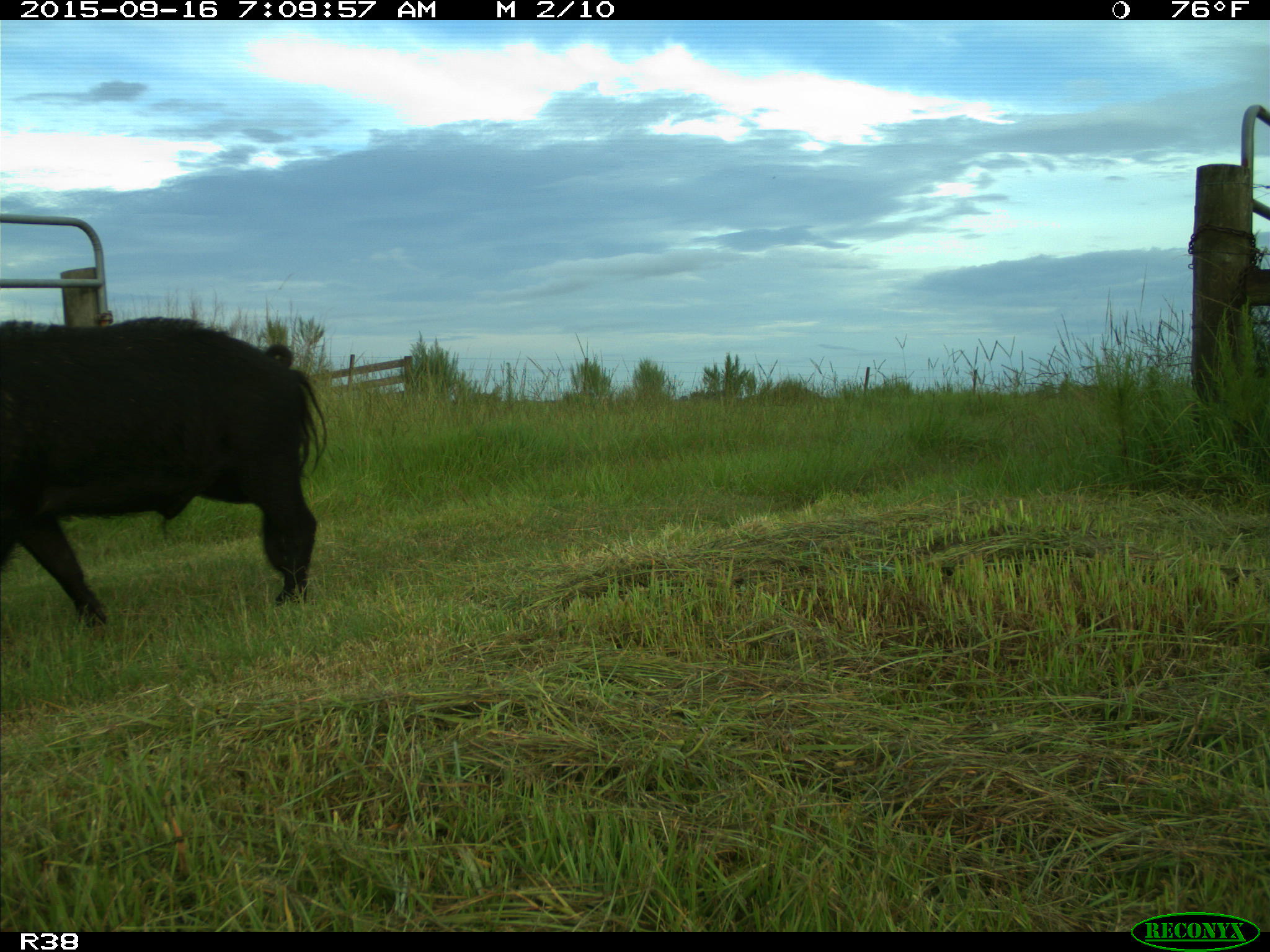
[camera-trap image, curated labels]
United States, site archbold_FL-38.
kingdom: Animalia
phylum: Chordata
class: Mammalia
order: Artiodactyla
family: Suidae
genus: Sus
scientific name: Sus scrofa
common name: wild boar